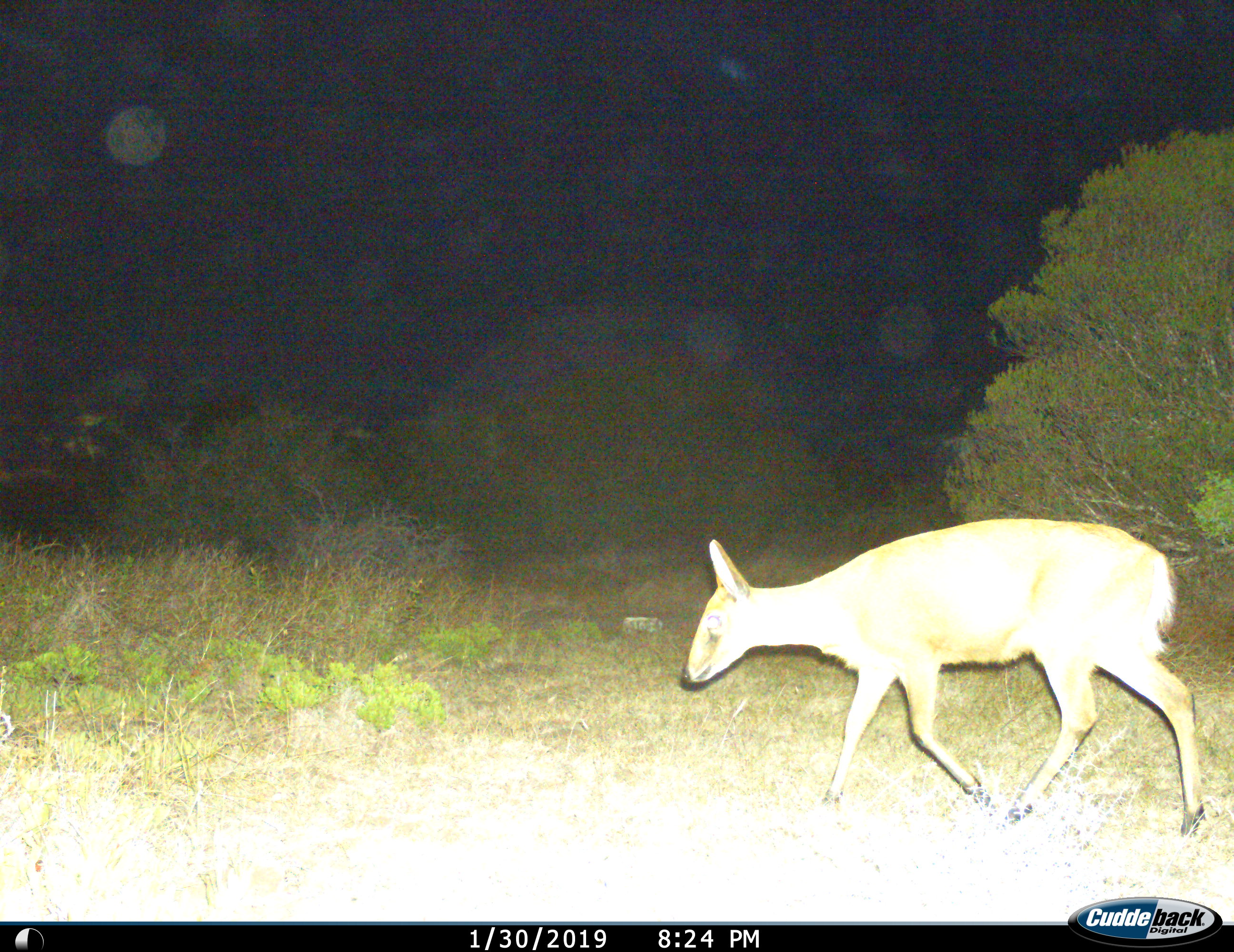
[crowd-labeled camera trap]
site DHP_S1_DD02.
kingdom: Animalia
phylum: Chordata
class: Mammalia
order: Artiodactyla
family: Bovidae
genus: Sylvicapra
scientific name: Sylvicapra grimmia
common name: common duiker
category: duikercommongrey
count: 1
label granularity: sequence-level